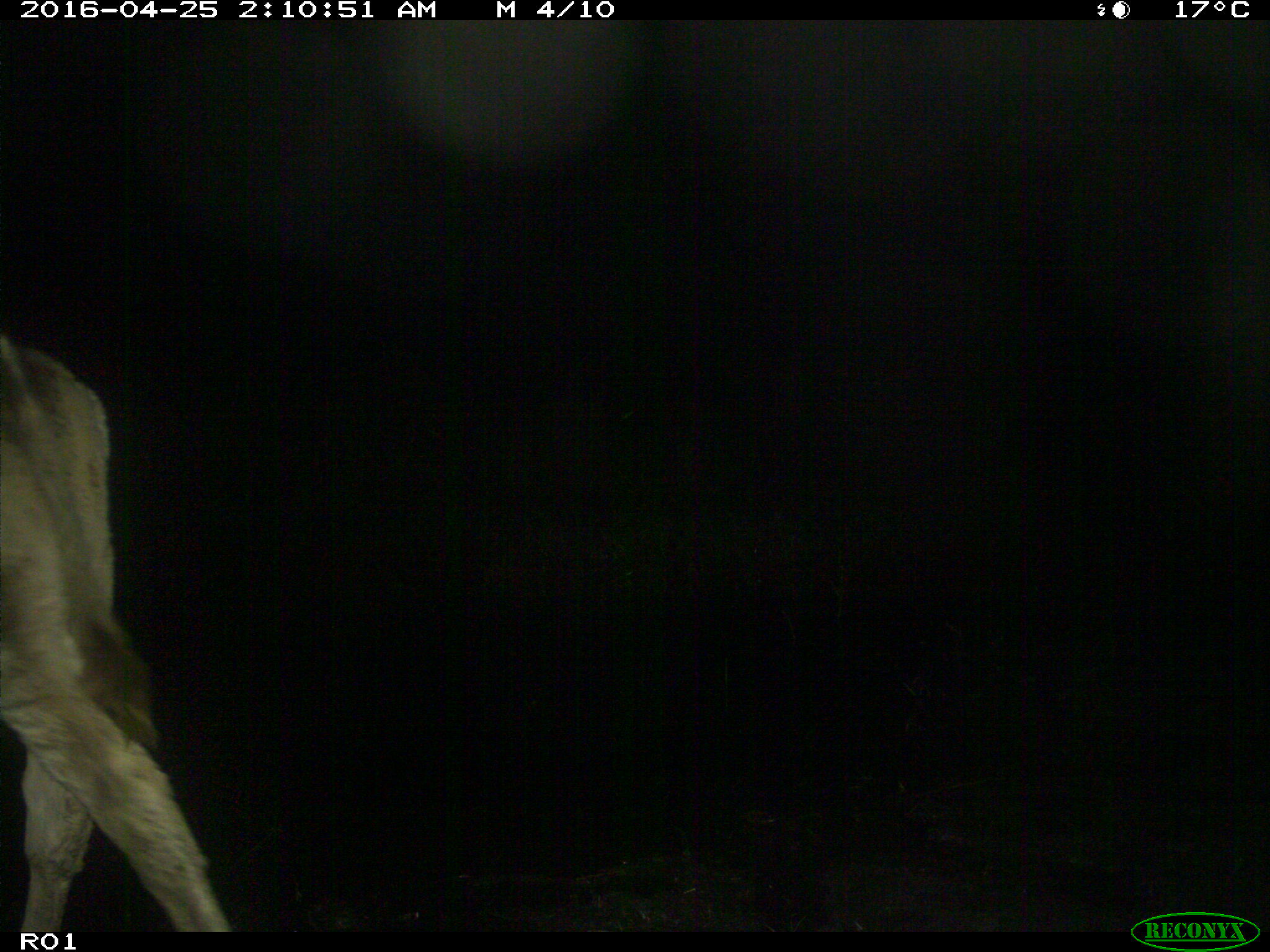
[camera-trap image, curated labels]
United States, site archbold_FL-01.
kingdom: Animalia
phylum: Chordata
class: Mammalia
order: Artiodactyla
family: Bovidae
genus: Bos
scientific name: Bos taurus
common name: domestic cow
Bos taurus (domestic cow).